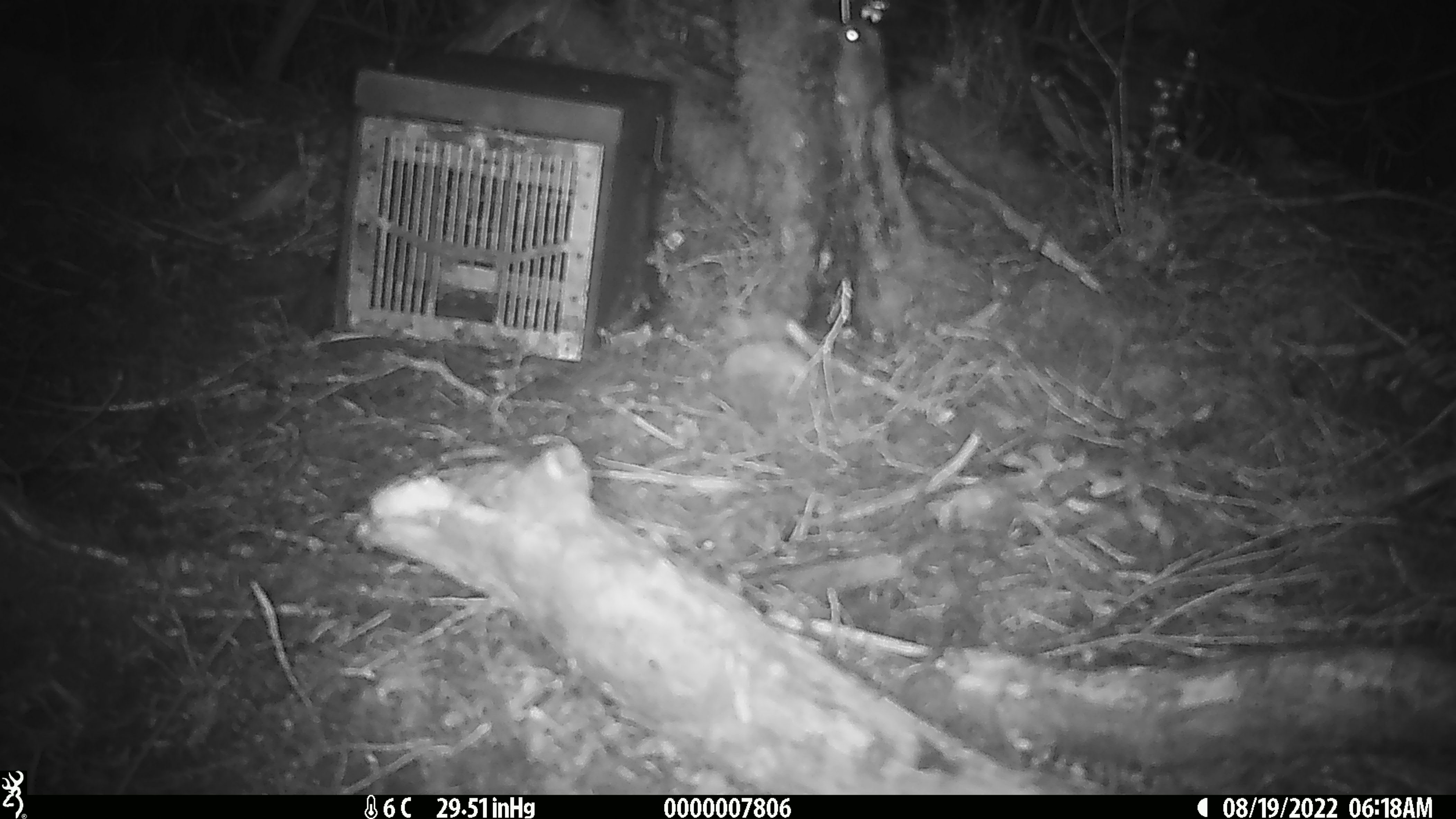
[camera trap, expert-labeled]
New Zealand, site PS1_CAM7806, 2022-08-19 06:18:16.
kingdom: Animalia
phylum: Chordata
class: Mammalia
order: Rodentia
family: Muridae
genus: Mus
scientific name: Mus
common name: mouse